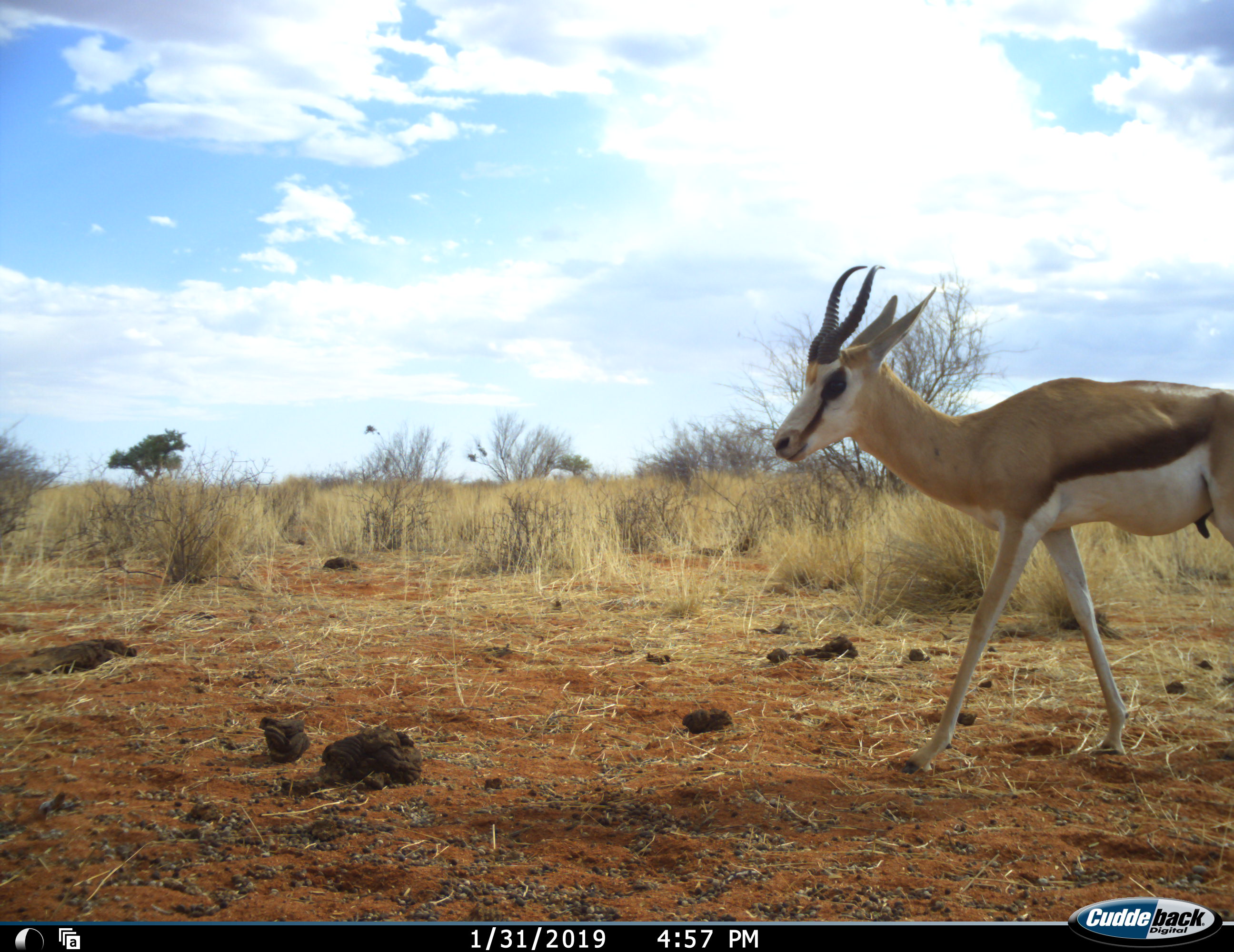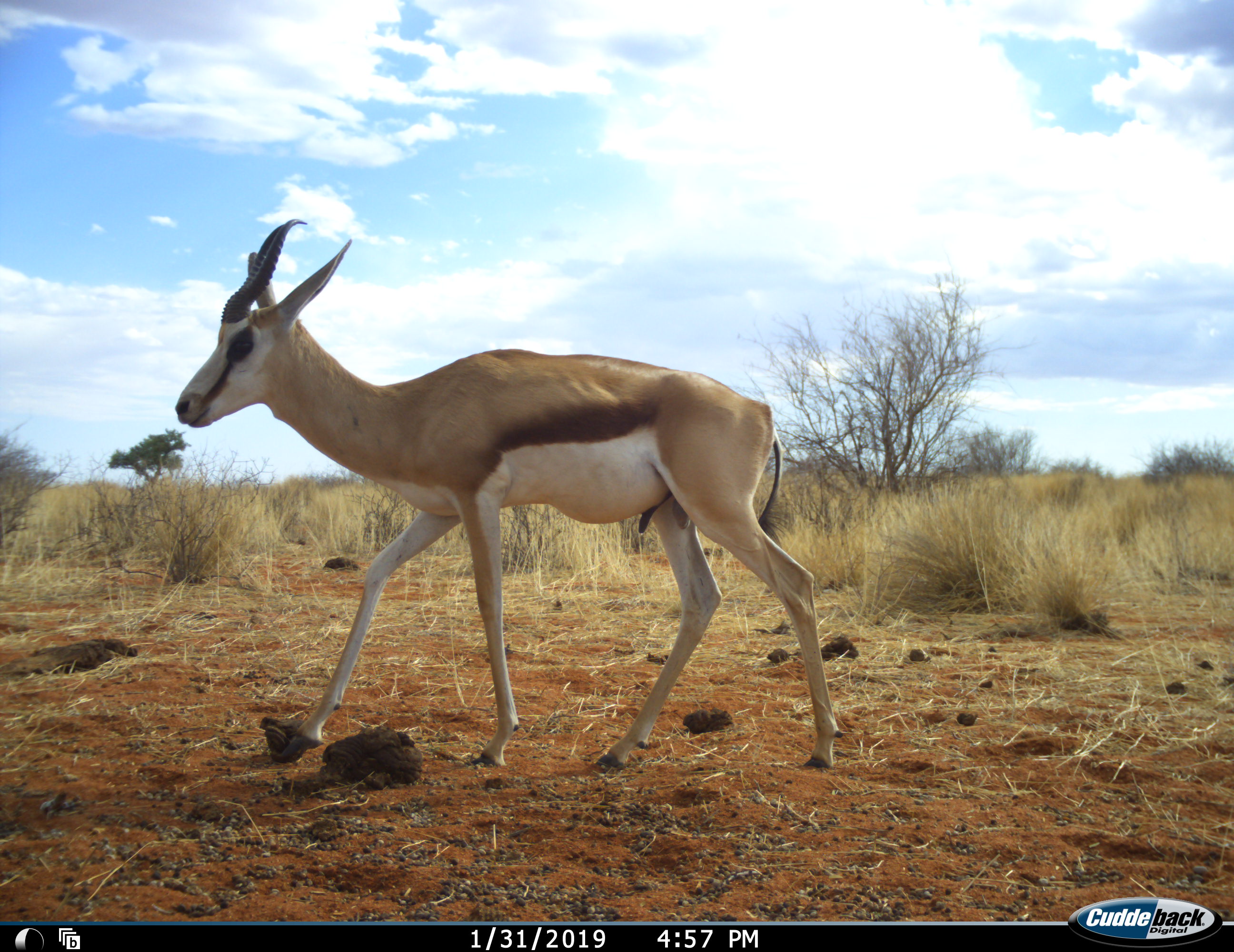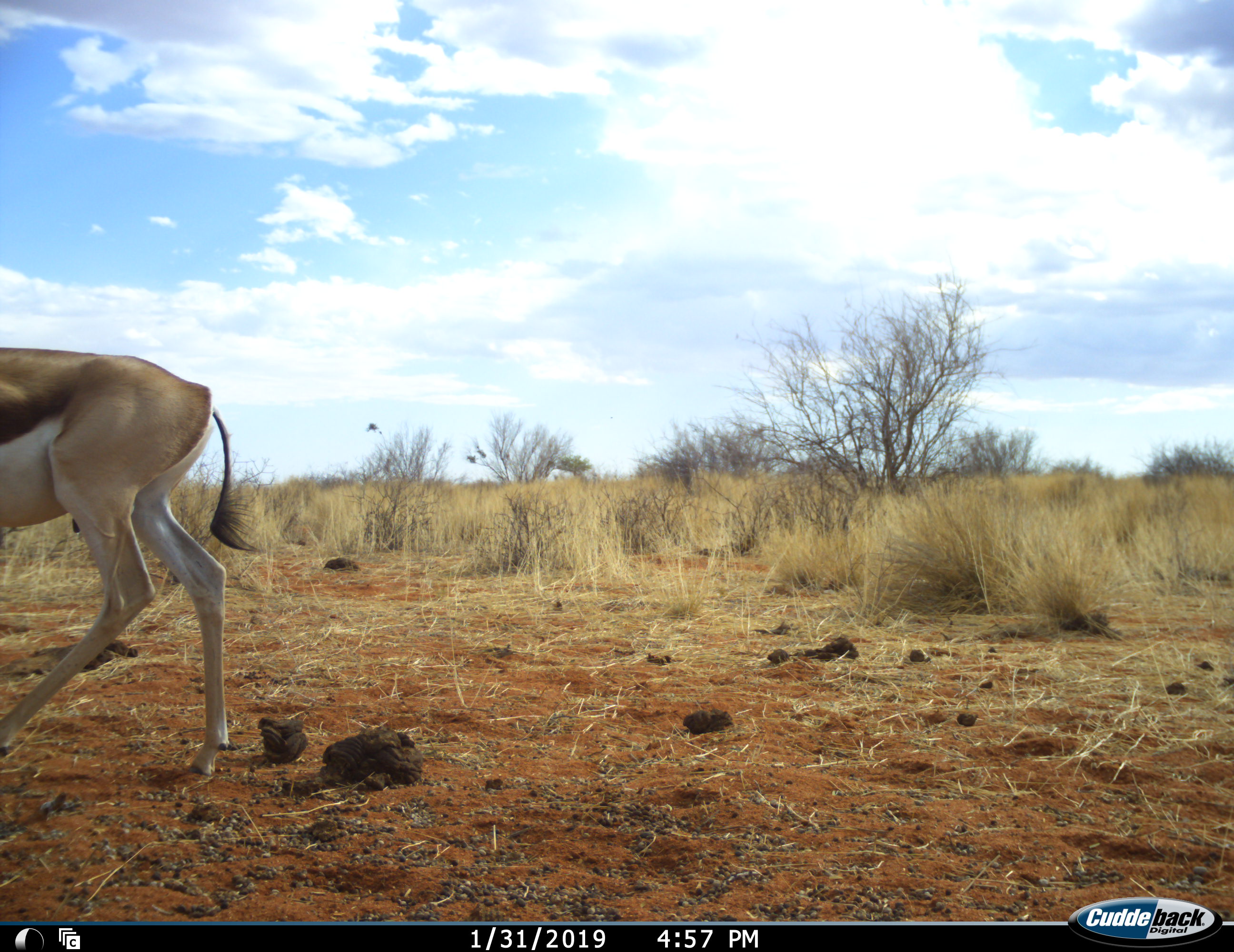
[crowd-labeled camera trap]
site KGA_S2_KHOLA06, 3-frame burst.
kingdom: Animalia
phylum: Chordata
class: Mammalia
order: Artiodactyla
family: Bovidae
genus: Antidorcas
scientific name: Antidorcas marsupialis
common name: springbok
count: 1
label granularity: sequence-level